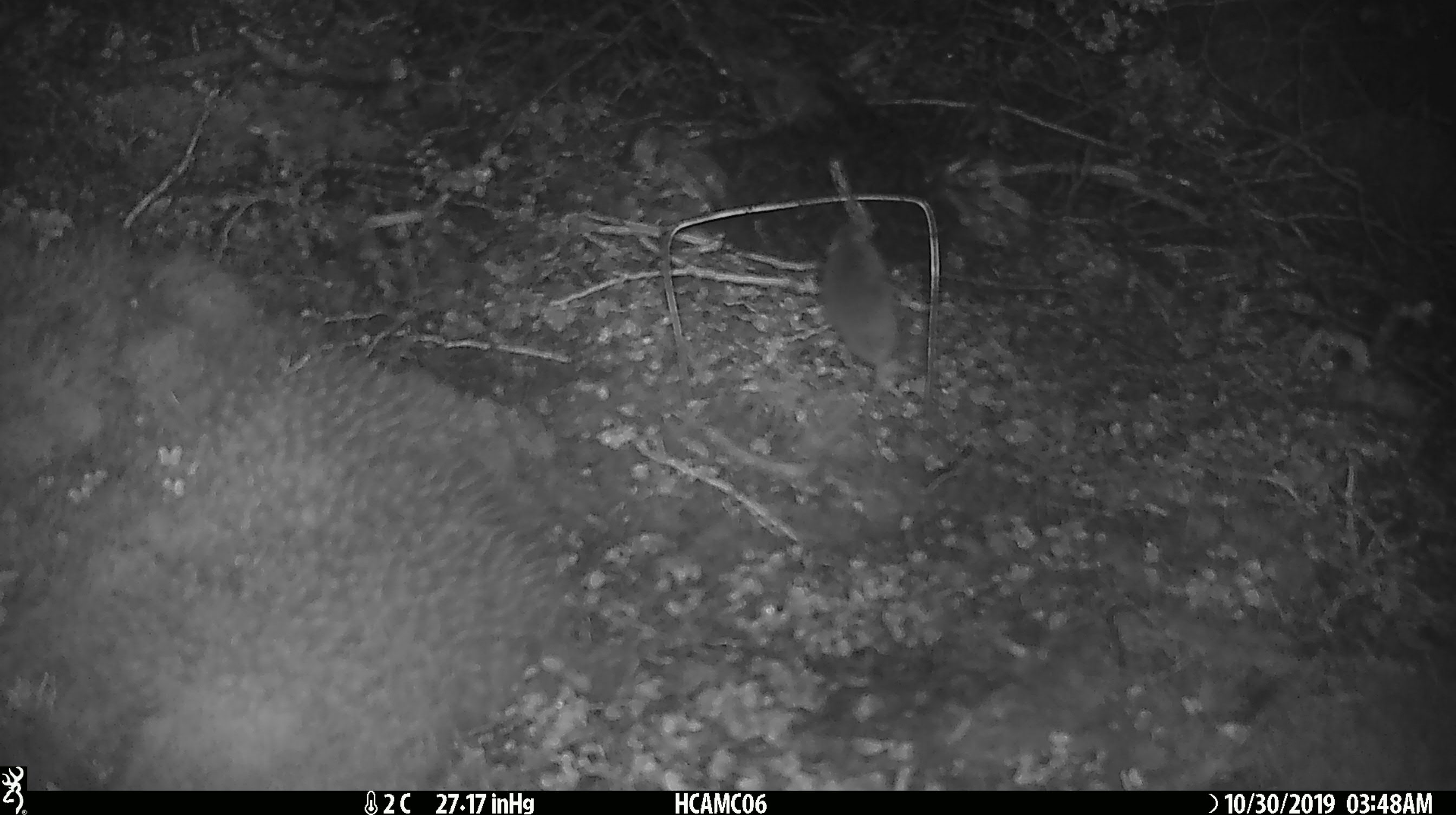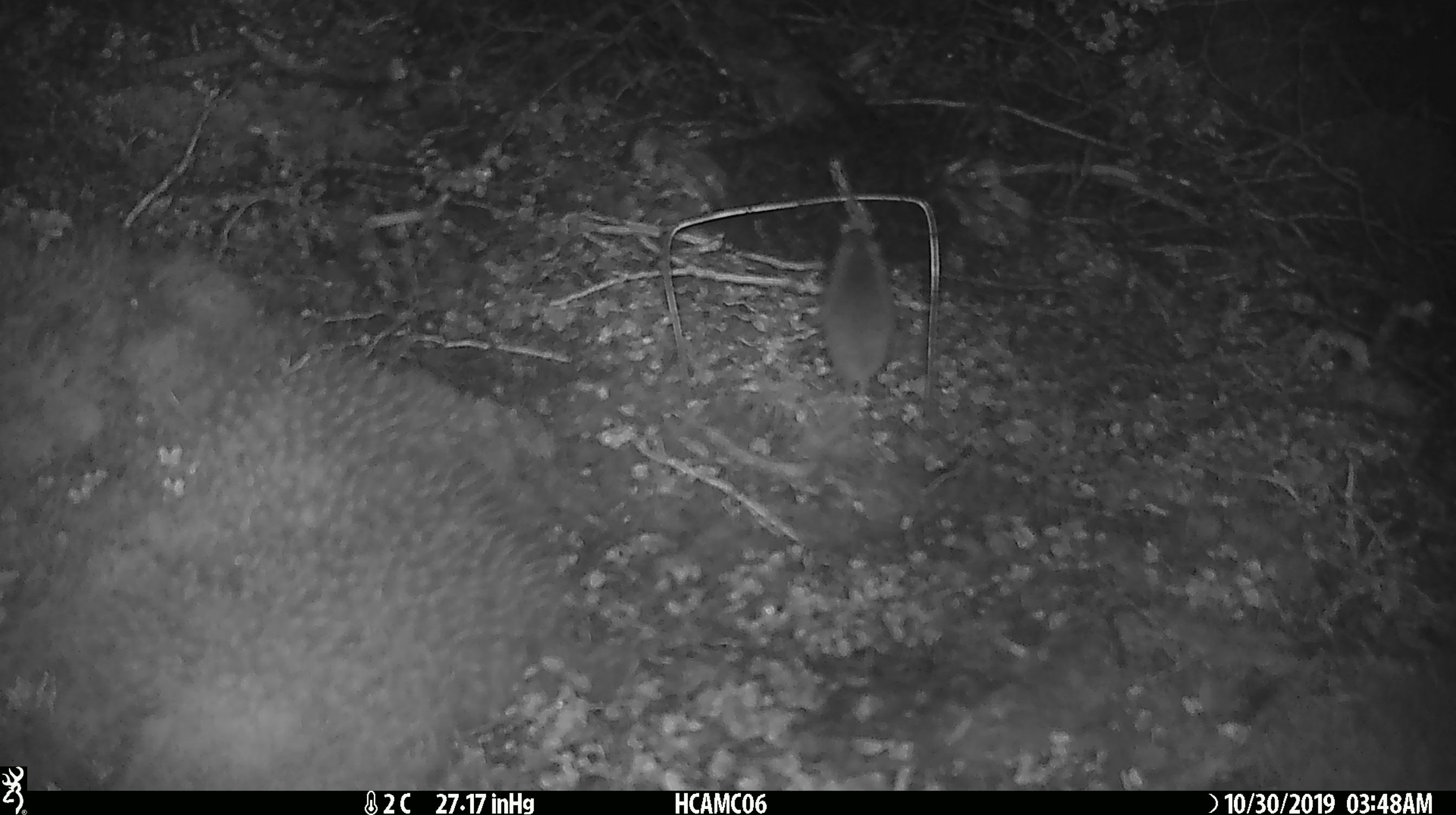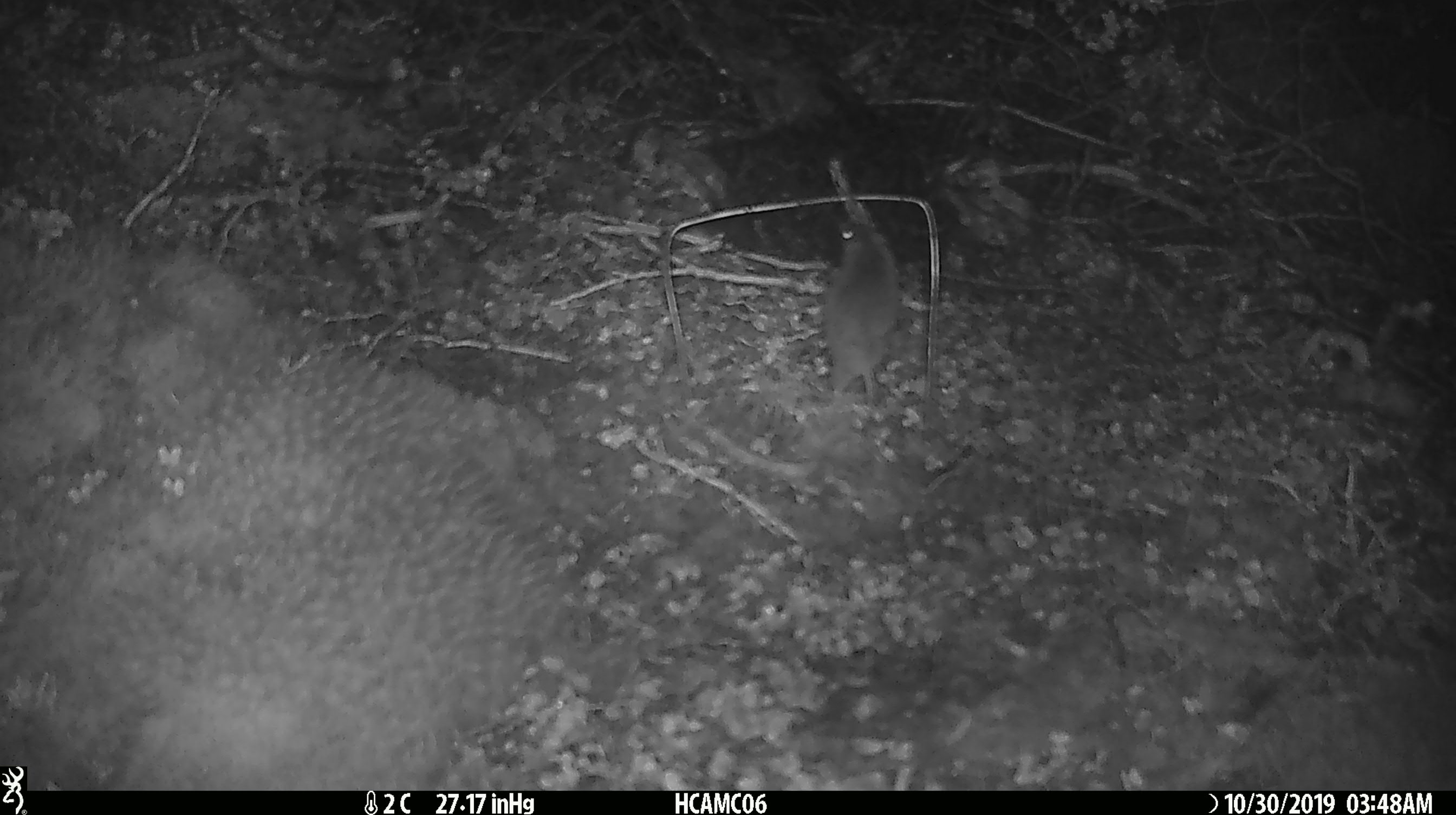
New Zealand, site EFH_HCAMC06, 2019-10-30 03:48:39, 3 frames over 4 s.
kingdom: Animalia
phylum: Chordata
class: Mammalia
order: Rodentia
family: Muridae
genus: Mus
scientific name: Mus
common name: mouse